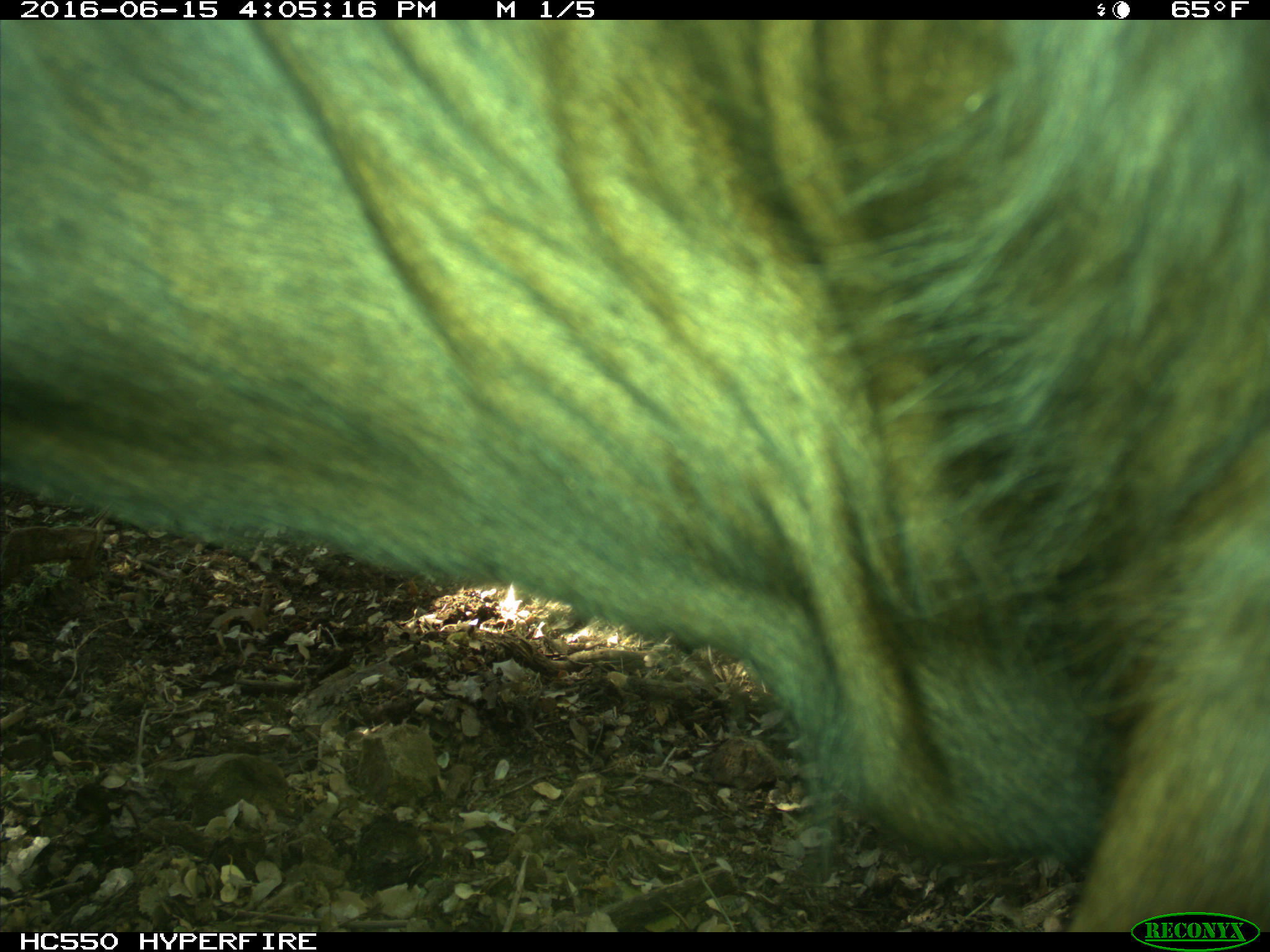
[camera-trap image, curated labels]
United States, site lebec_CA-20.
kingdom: Animalia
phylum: Chordata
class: Mammalia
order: Artiodactyla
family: Bovidae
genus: Bos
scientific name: Bos taurus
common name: domestic cow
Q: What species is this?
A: Bos taurus (domestic cow).